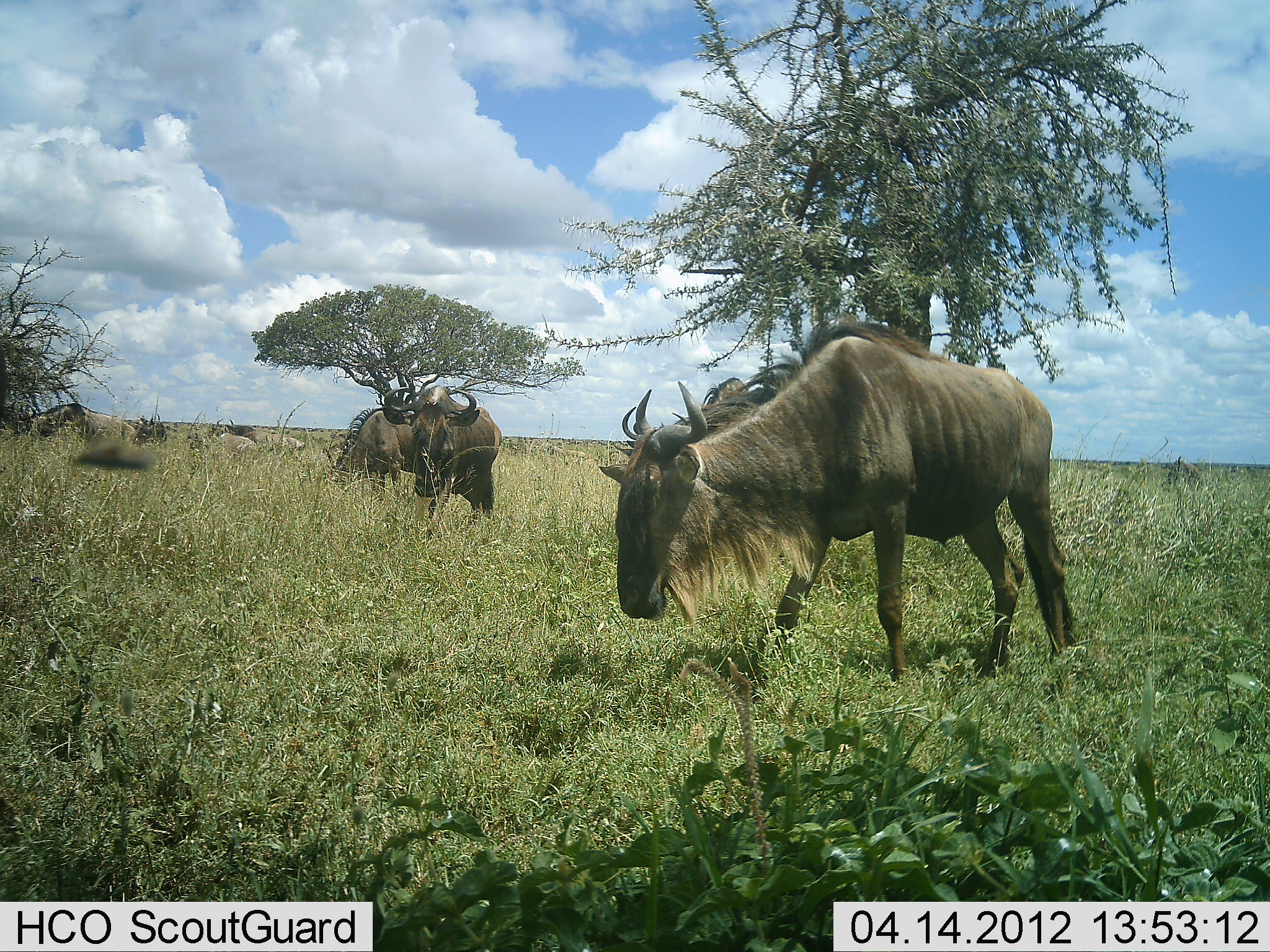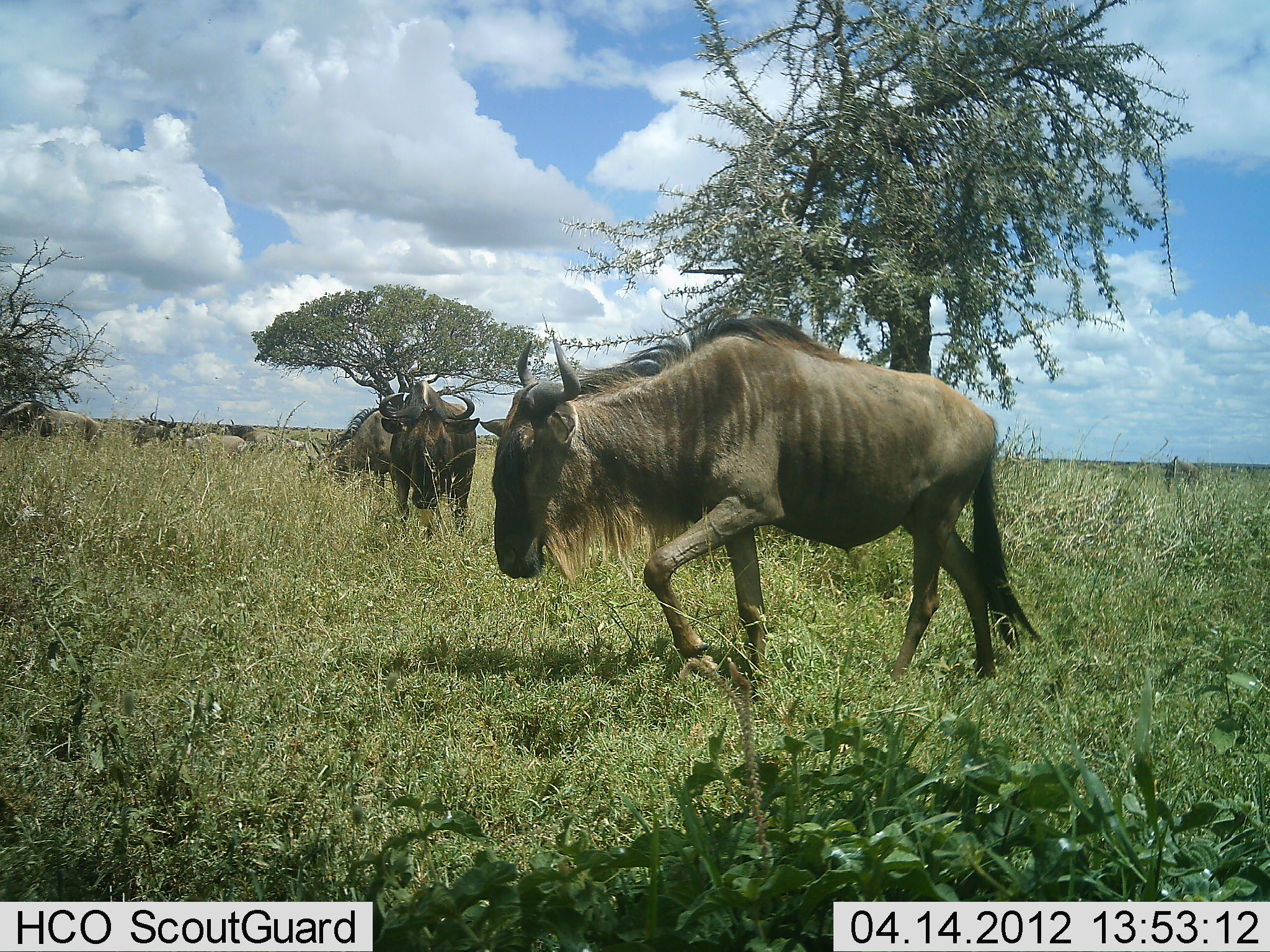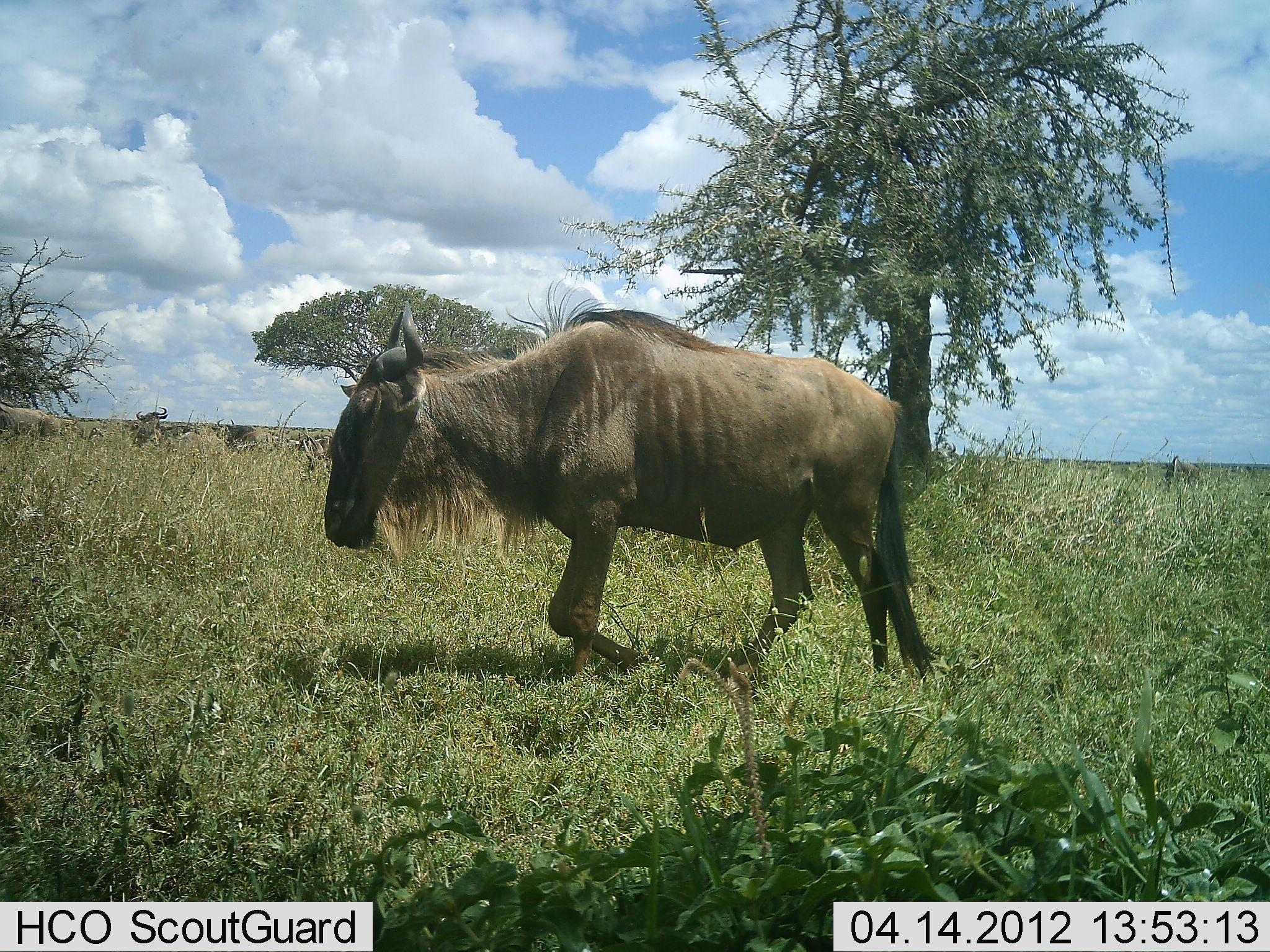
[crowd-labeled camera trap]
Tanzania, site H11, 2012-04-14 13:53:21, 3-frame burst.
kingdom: Animalia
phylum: Chordata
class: Mammalia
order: Artiodactyla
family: Bovidae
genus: Connochaetes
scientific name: Connochaetes taurinus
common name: blue wildebeest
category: wildebeest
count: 7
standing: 39%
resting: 0%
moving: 94%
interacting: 0%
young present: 0%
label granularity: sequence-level